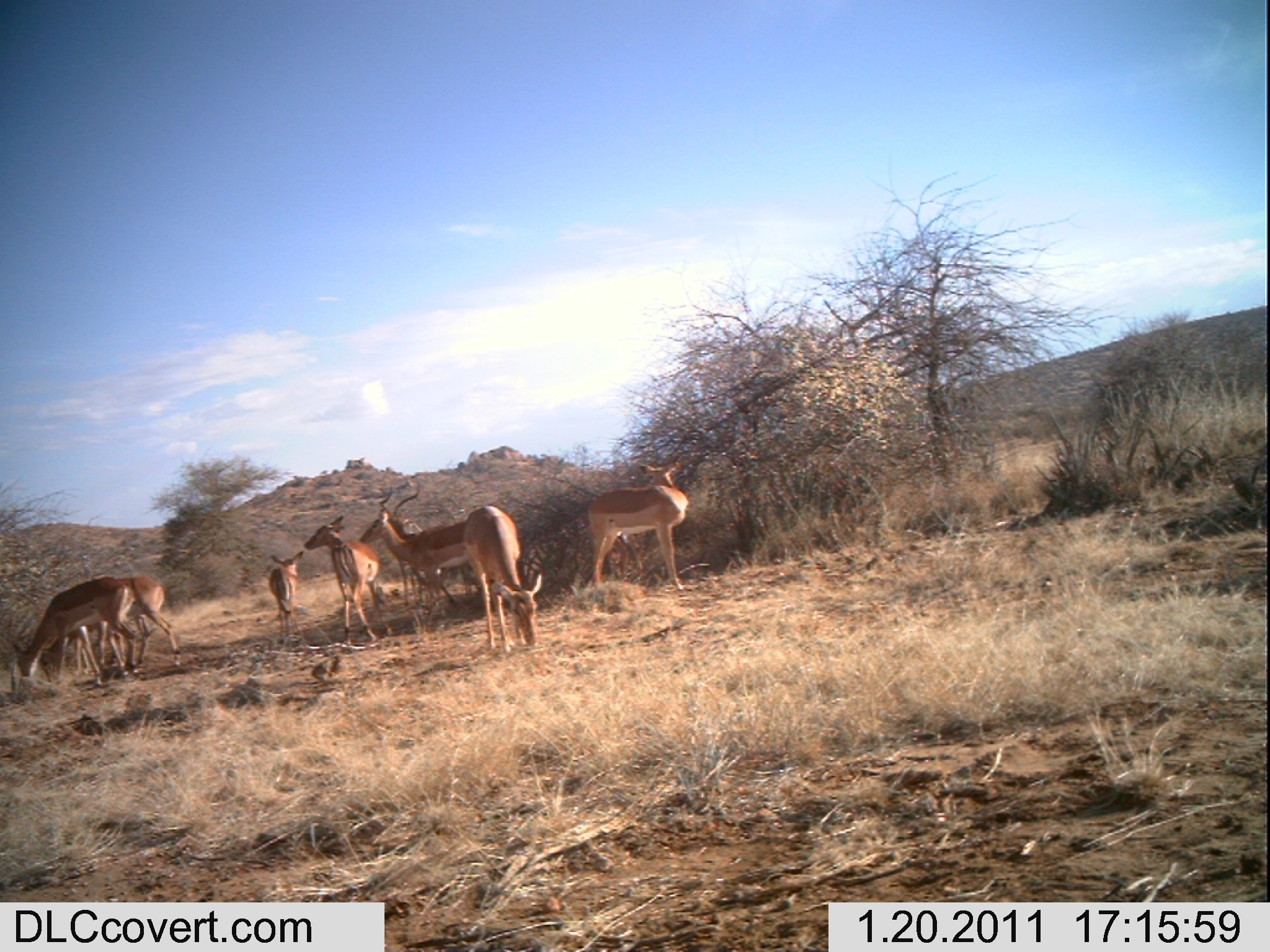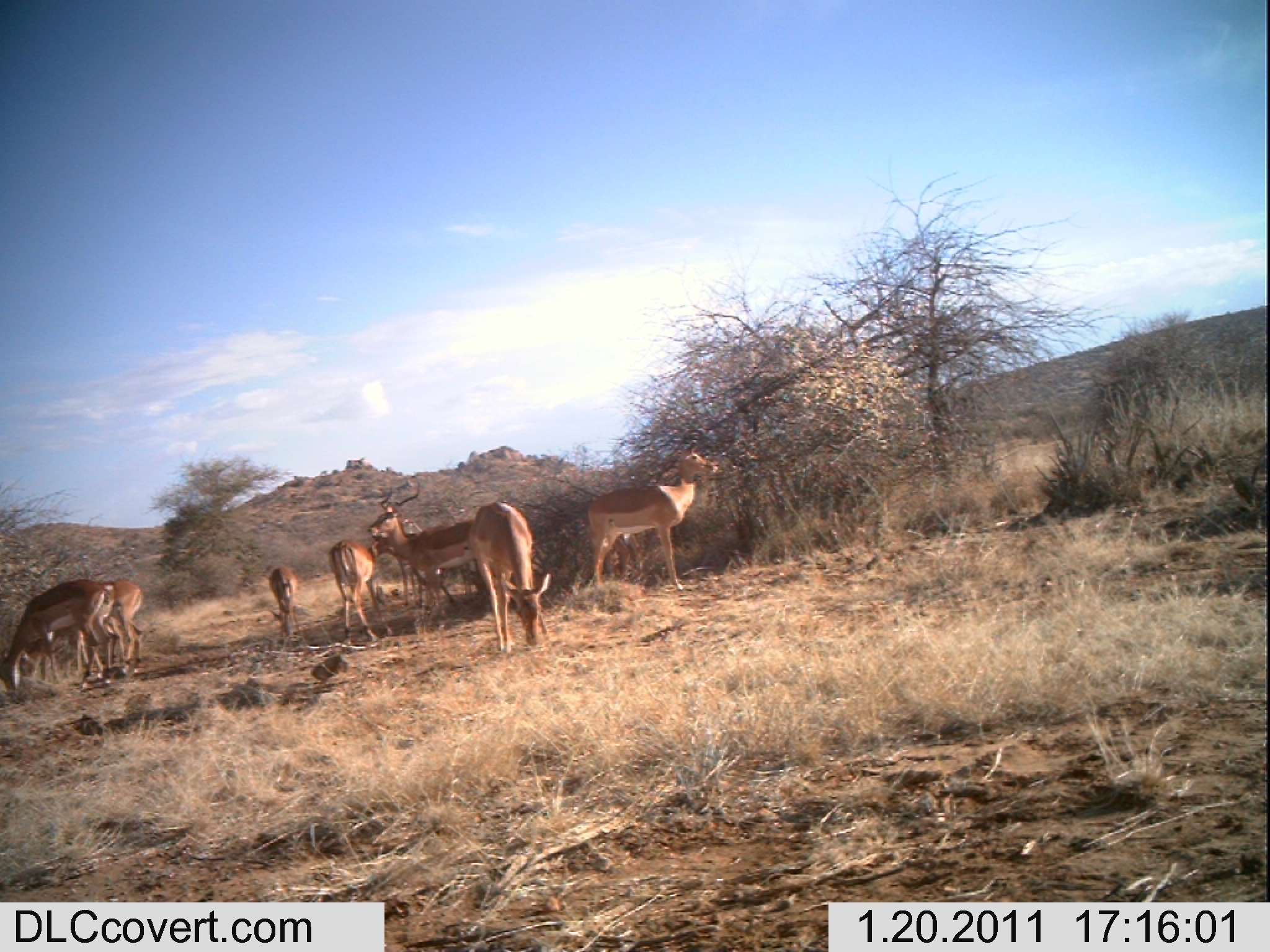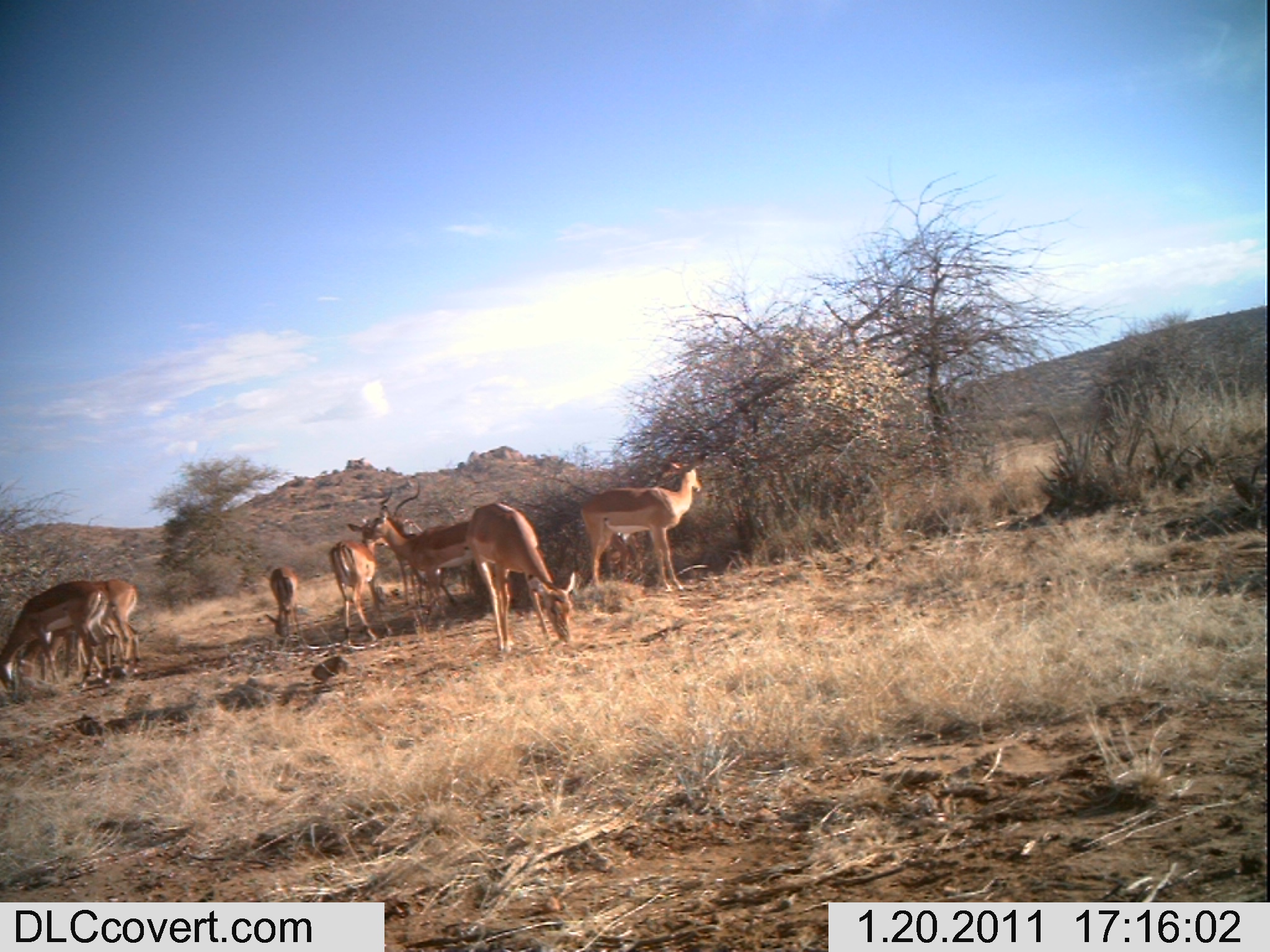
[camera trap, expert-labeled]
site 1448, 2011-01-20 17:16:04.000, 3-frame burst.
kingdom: Animalia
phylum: Chordata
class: Mammalia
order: Artiodactyla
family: Bovidae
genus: Aepyceros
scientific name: Aepyceros melampus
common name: impala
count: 9